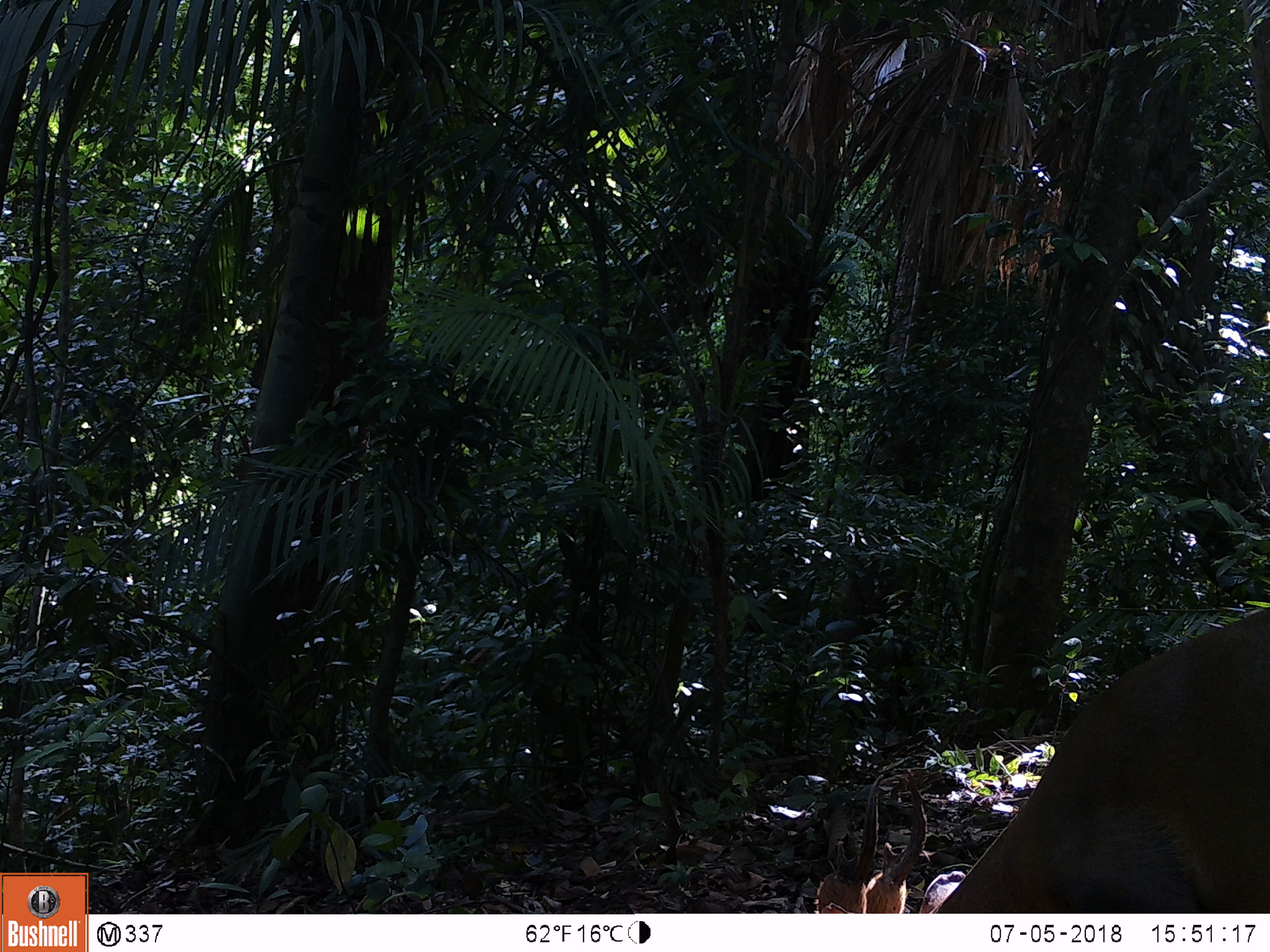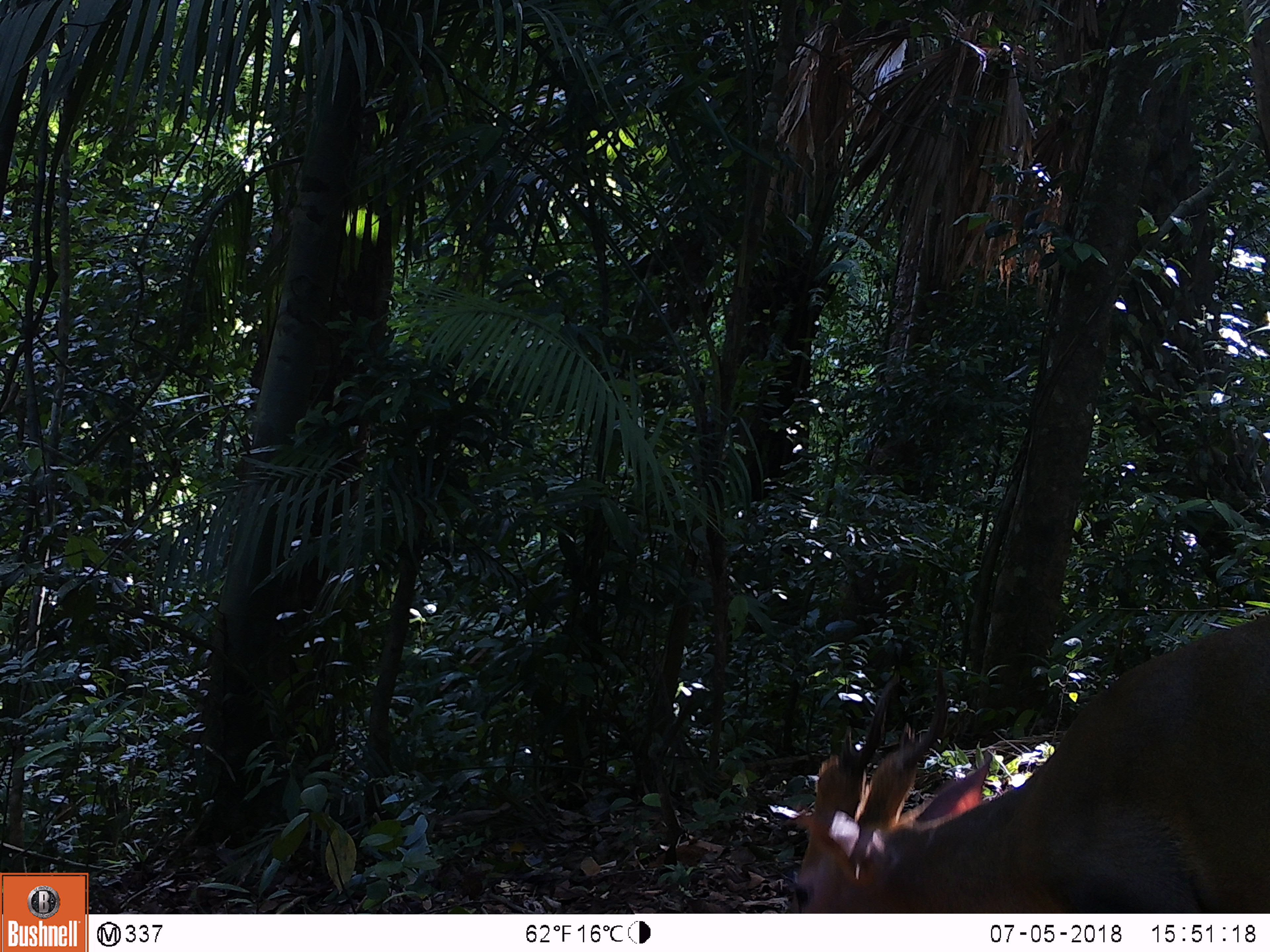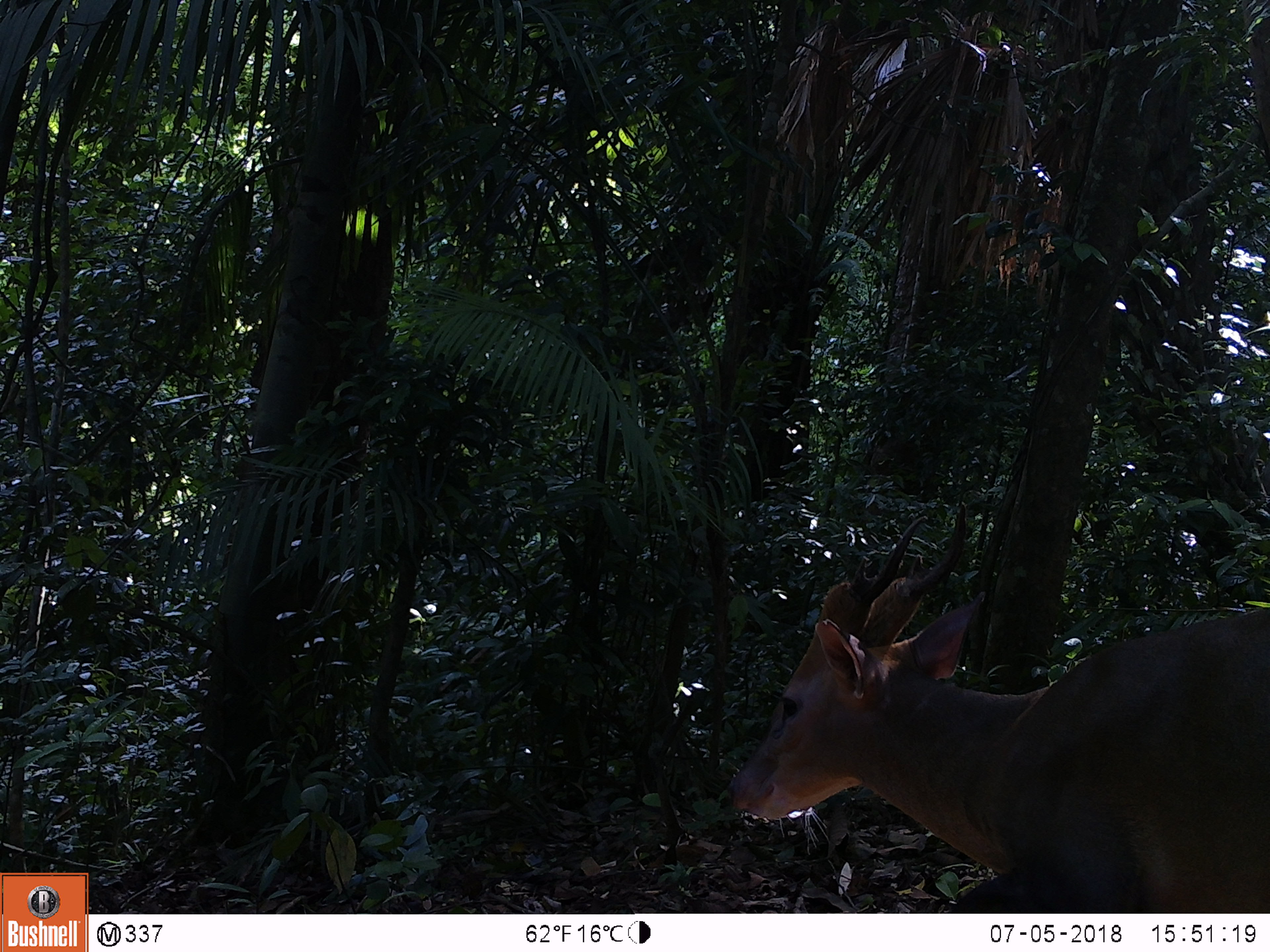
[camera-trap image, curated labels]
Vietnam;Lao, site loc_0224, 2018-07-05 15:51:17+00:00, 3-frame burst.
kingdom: Animalia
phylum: Chordata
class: Mammalia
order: Artiodactyla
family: Cervidae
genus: Muntiacus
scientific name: Muntiacus vuquangensis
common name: large-antlered muntjac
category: large antlered muntjac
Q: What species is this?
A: Large antlered muntjac (large-antlered muntjac) (Muntiacus vuquangensis).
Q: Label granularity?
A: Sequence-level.